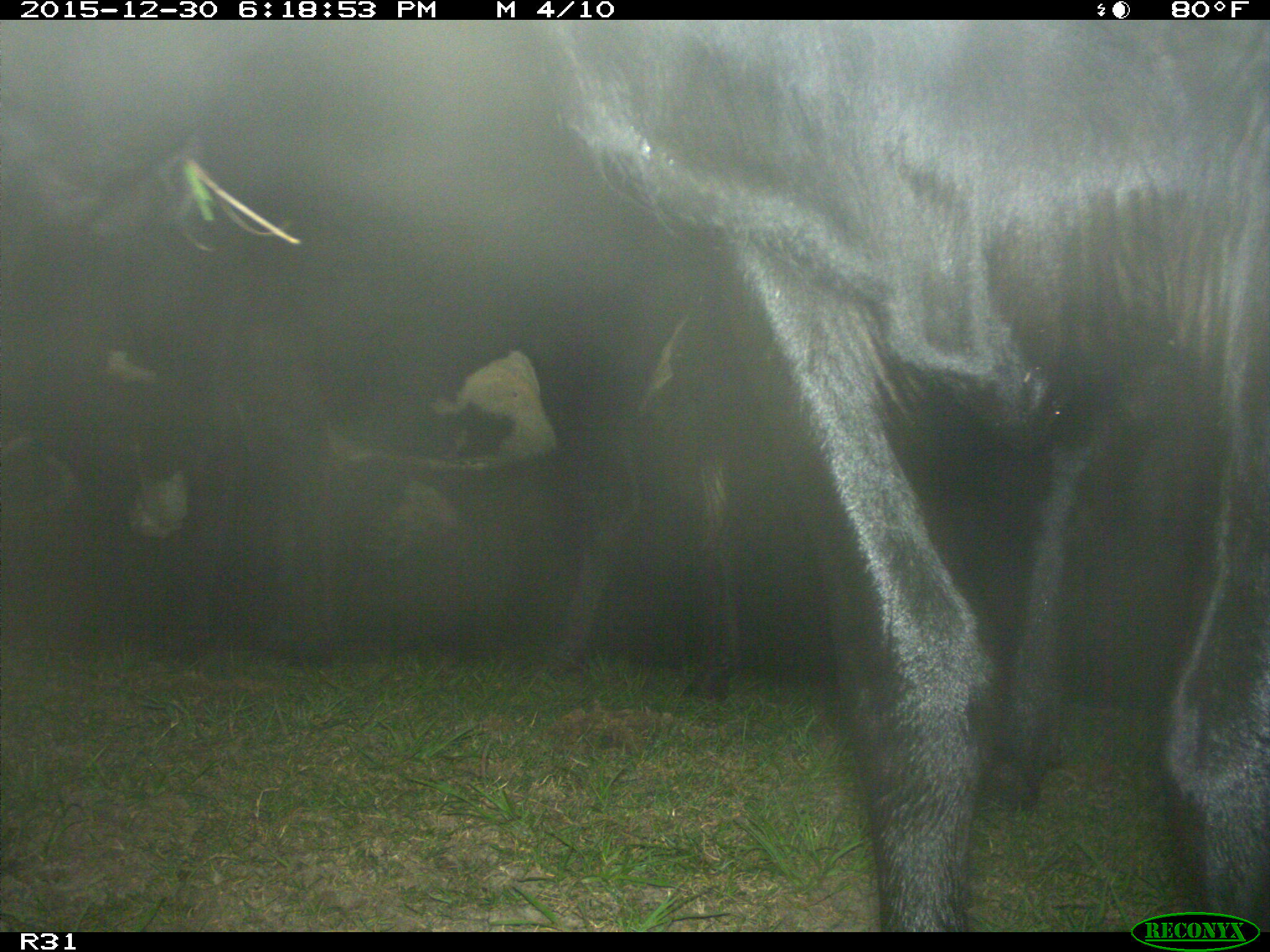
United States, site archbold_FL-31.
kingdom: Animalia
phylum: Chordata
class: Mammalia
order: Artiodactyla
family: Bovidae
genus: Bos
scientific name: Bos taurus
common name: domestic cow